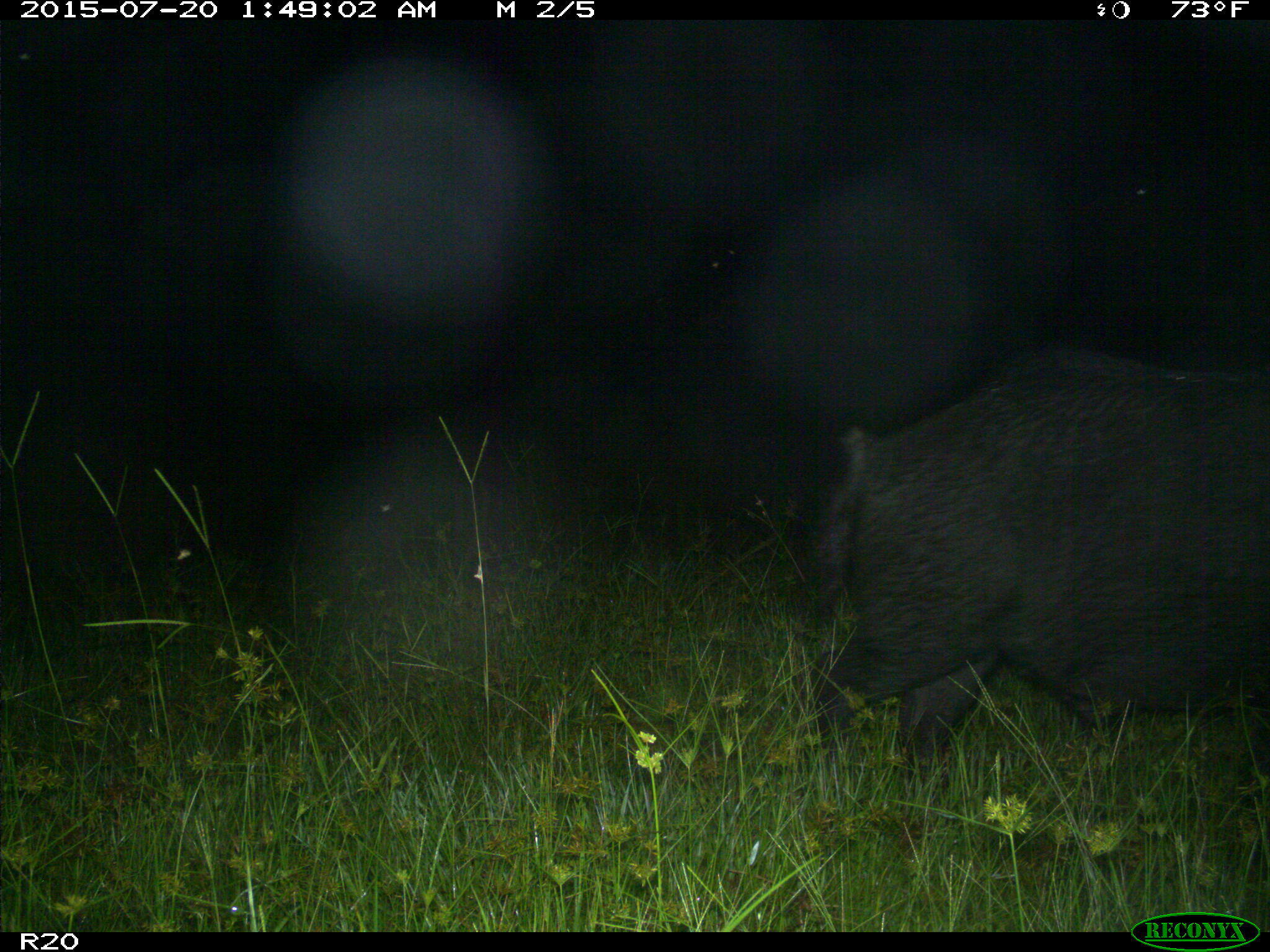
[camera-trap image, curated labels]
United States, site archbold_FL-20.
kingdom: Animalia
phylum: Chordata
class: Mammalia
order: Artiodactyla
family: Suidae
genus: Sus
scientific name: Sus scrofa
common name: wild boar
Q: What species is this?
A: Sus scrofa (wild boar).